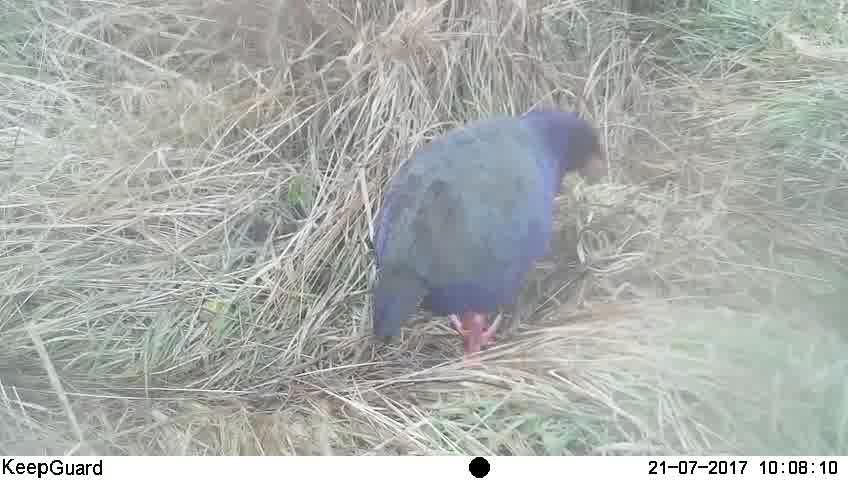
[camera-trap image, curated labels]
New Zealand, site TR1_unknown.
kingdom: Animalia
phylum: Chordata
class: Aves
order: Gruiformes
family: Rallidae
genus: Porphyrio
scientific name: Porphyrio mantelli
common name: takahe